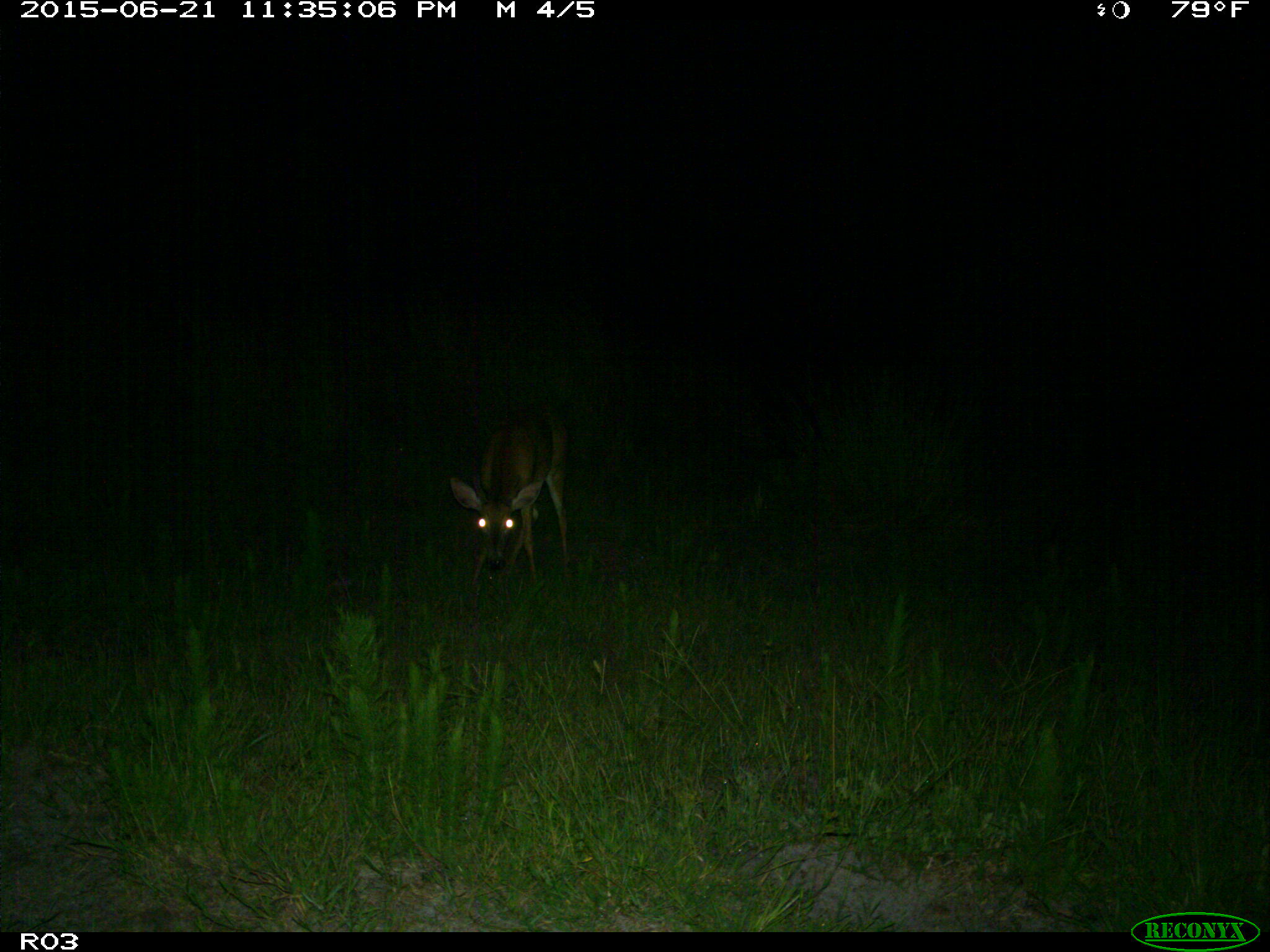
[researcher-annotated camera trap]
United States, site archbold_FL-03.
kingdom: Animalia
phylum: Chordata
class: Mammalia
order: Artiodactyla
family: Cervidae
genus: Odocoileus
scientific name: Odocoileus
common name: deer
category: unidentified deer